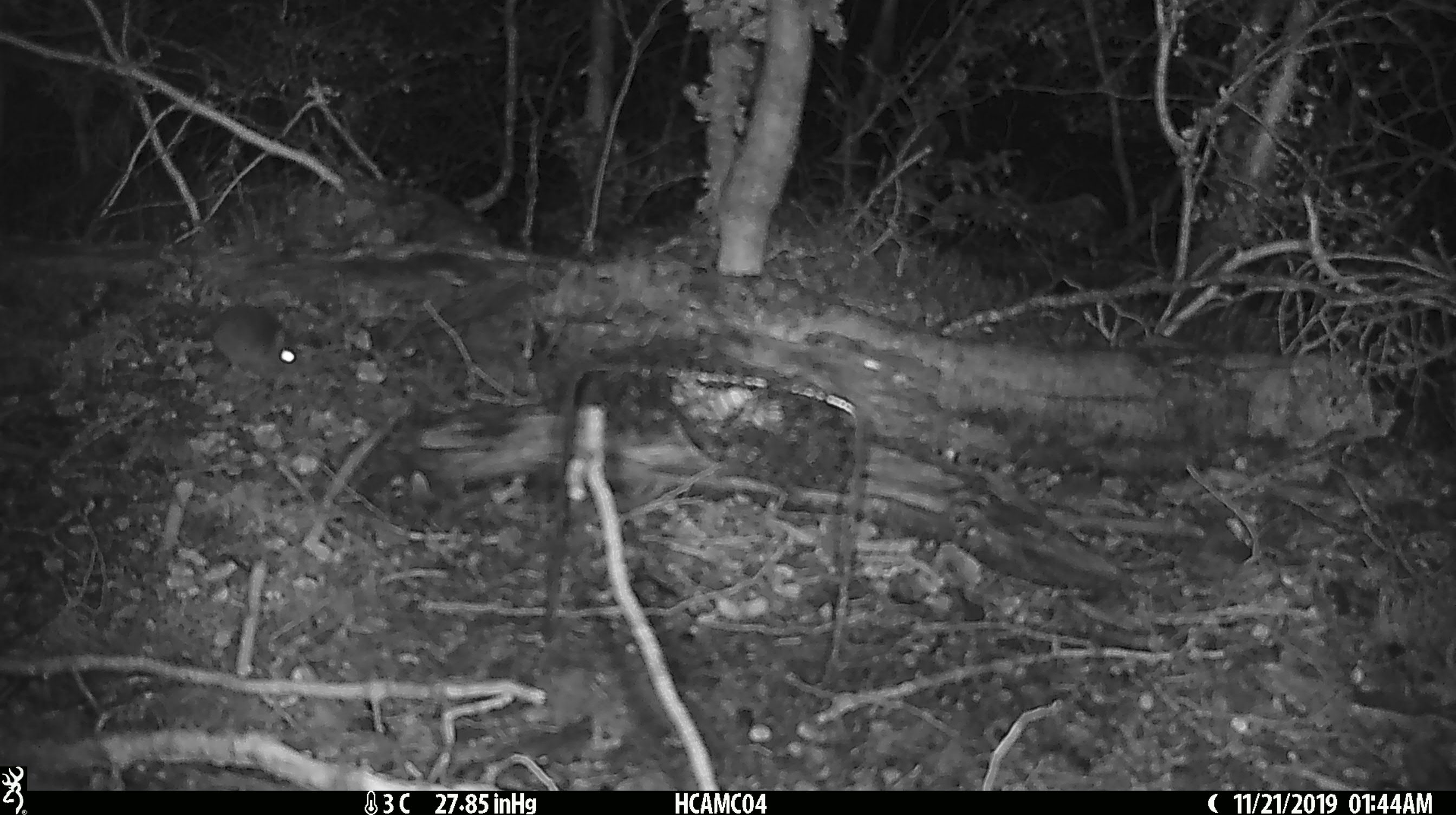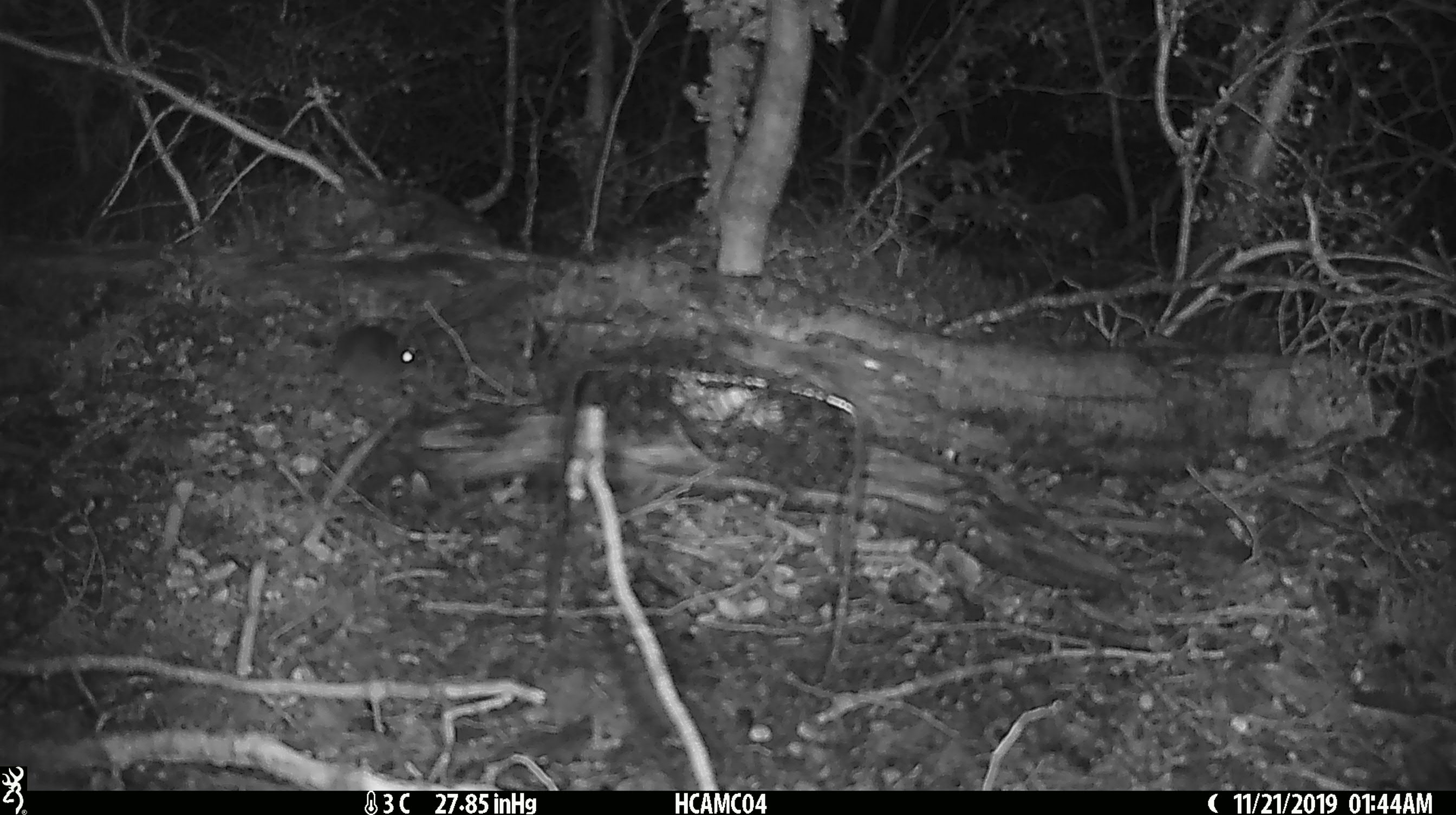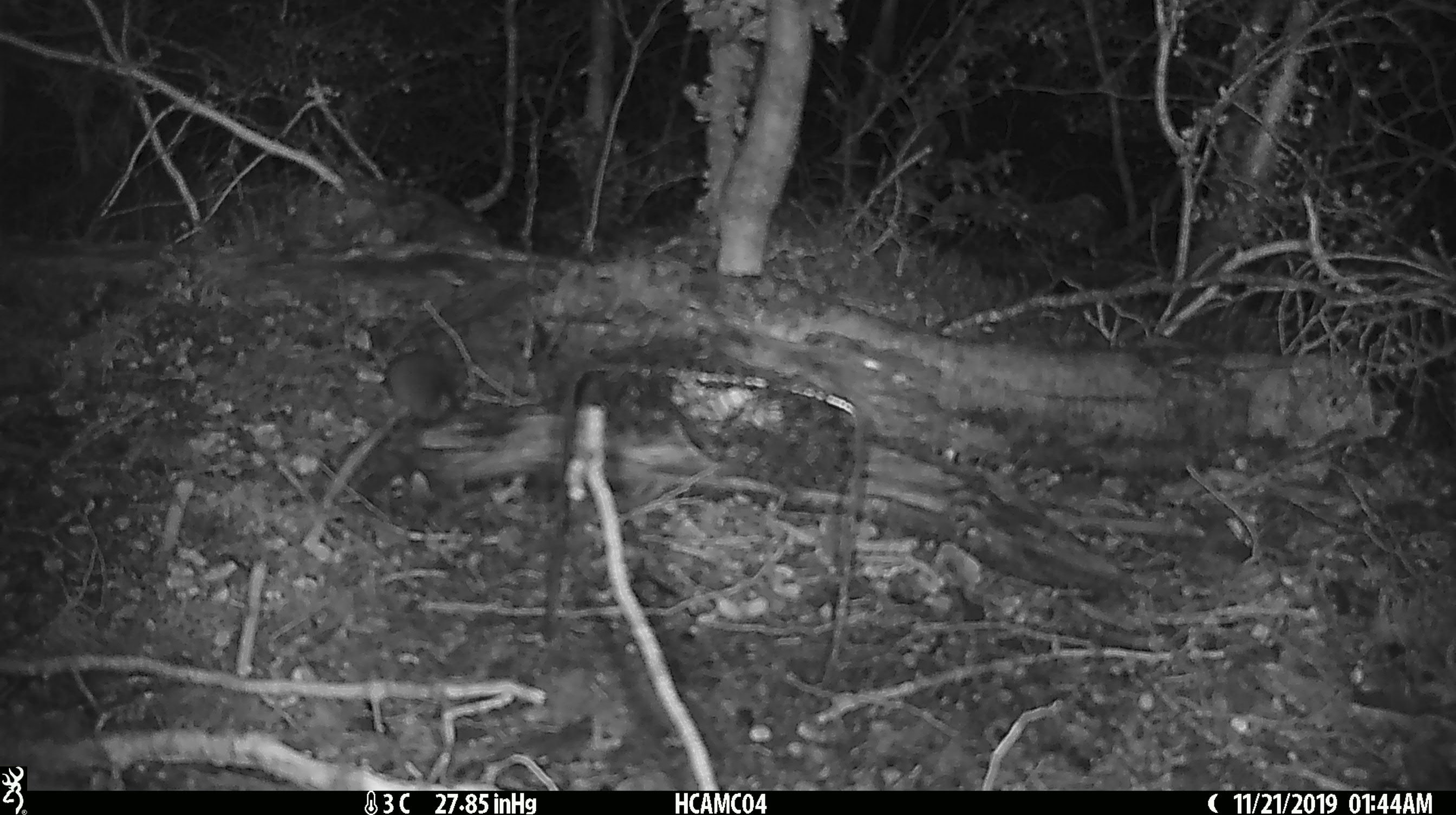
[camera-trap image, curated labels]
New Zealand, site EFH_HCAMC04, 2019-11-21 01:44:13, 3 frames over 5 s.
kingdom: Animalia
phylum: Chordata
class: Mammalia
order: Rodentia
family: Muridae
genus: Mus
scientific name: Mus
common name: mouse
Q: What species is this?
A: Mouse (Mus).